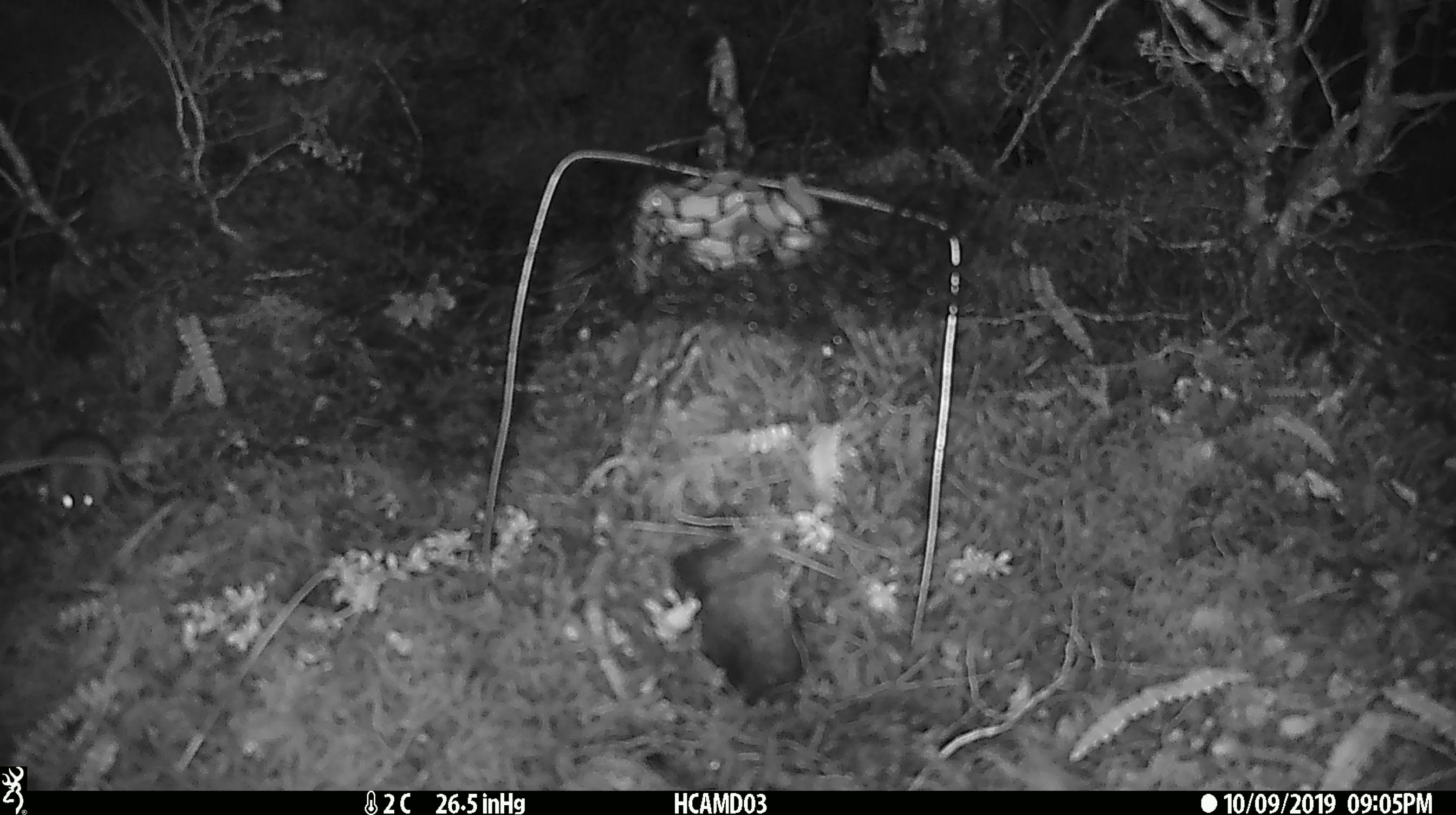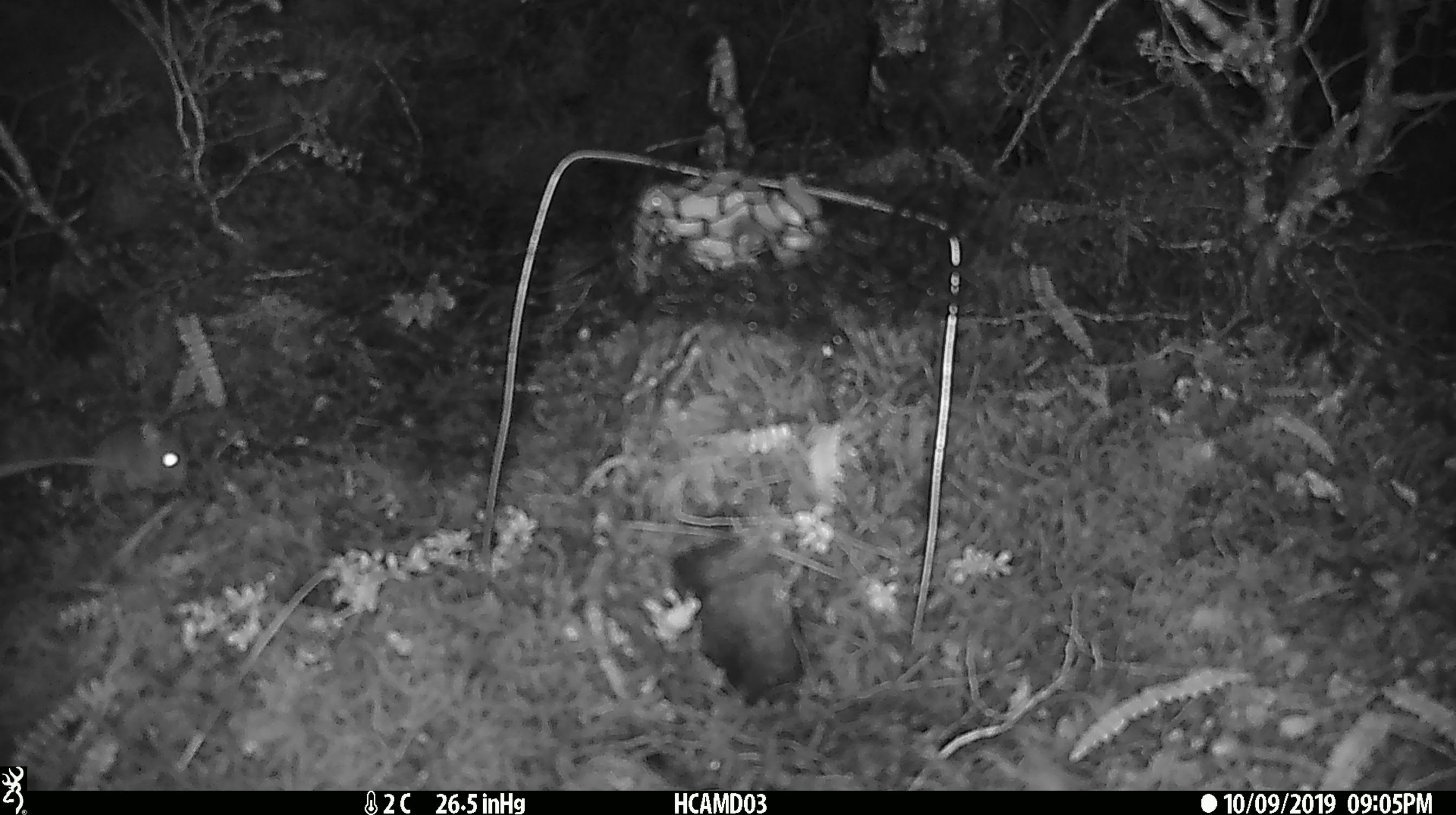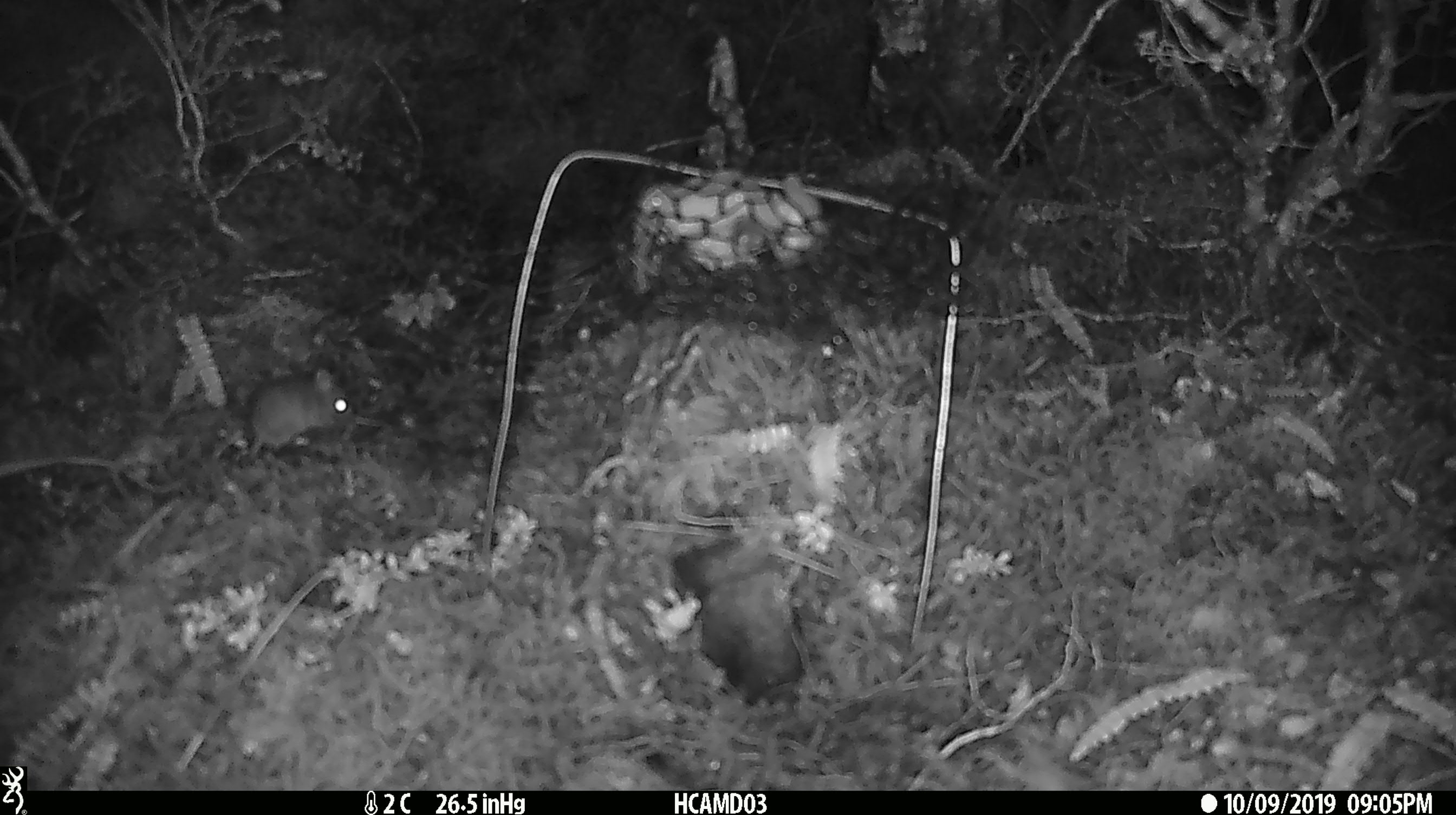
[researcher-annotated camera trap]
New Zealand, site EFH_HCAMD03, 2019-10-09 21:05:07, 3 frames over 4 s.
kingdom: Animalia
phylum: Chordata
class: Mammalia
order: Rodentia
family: Muridae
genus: Mus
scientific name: Mus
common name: mouse